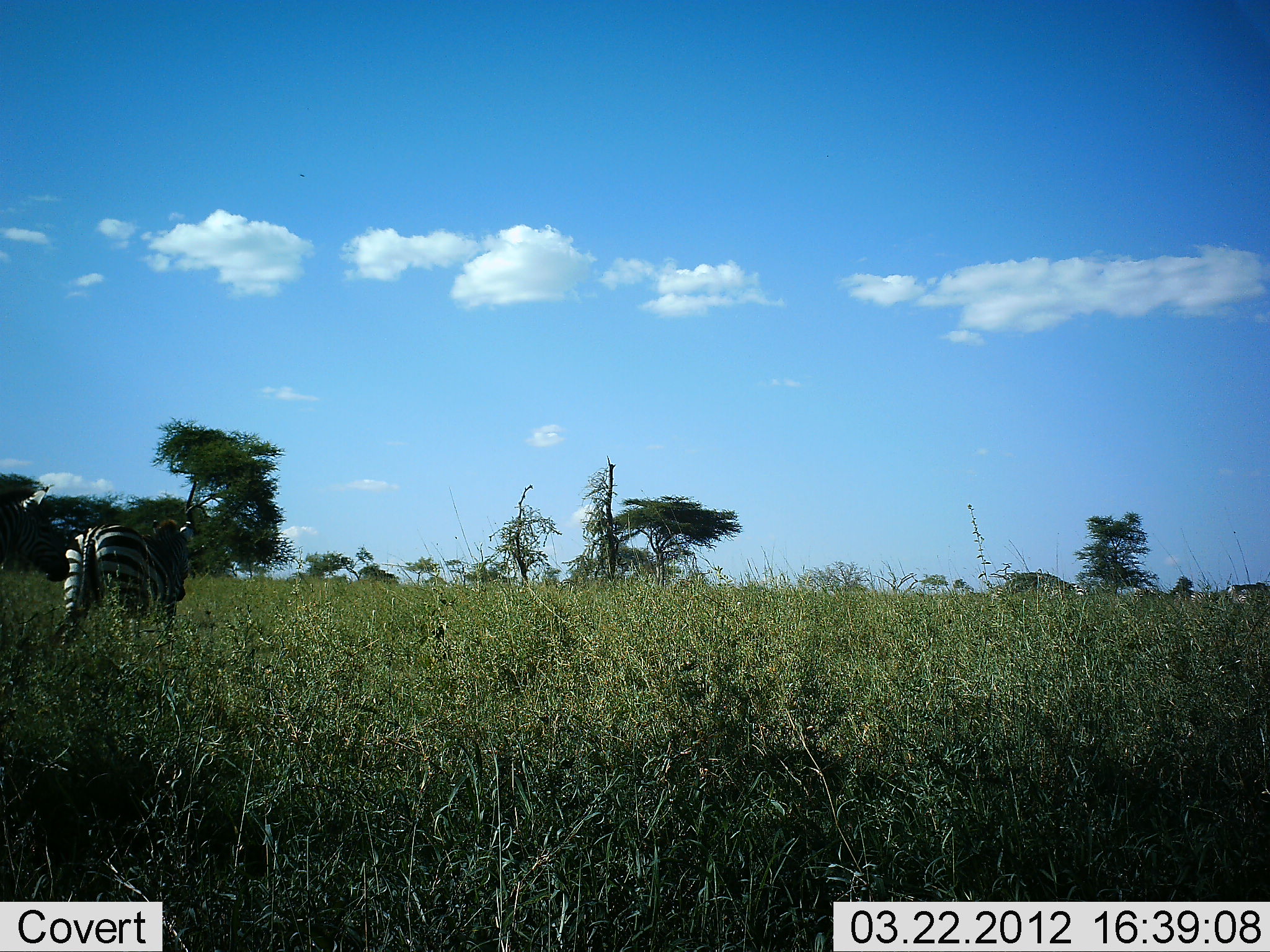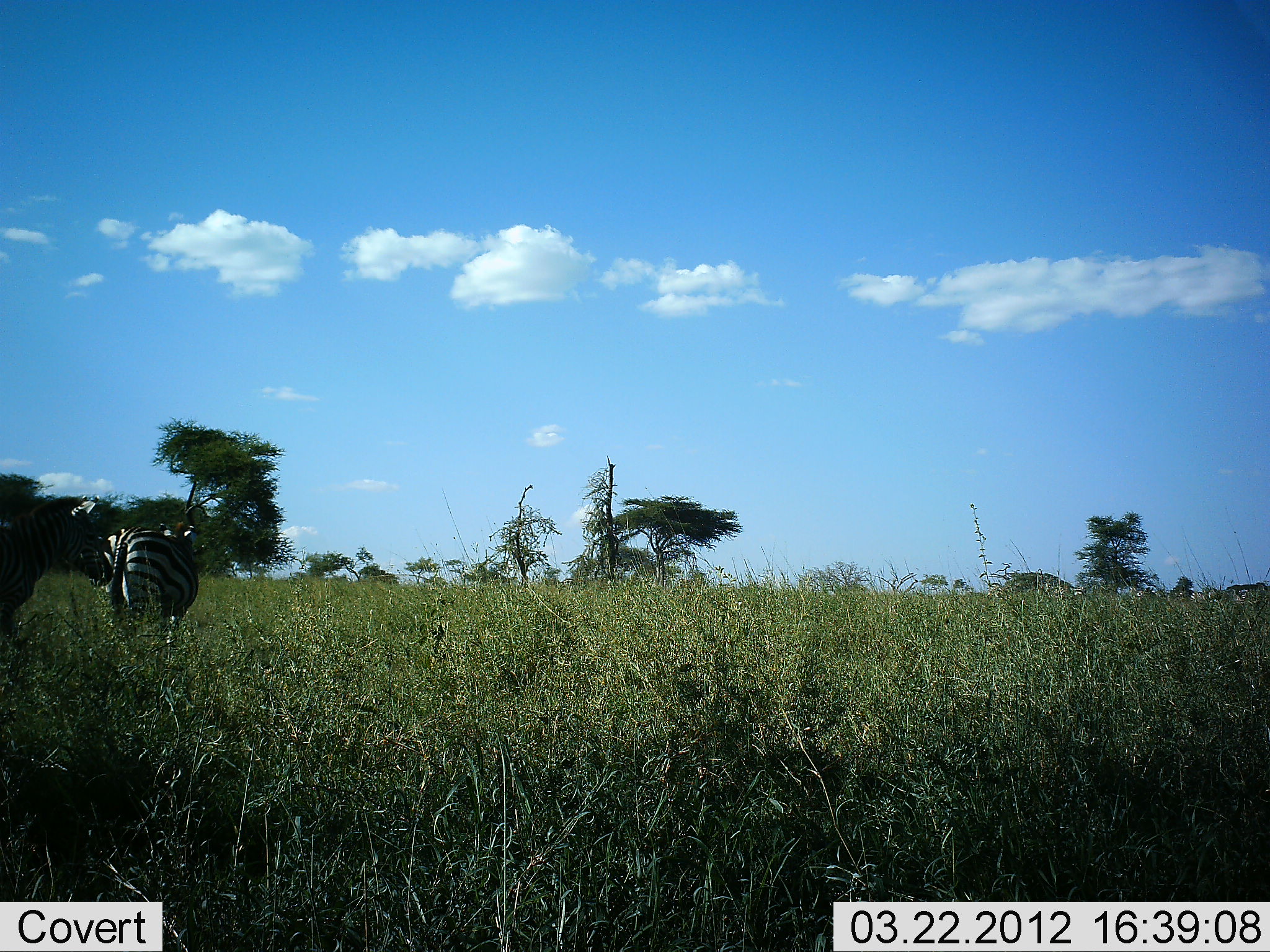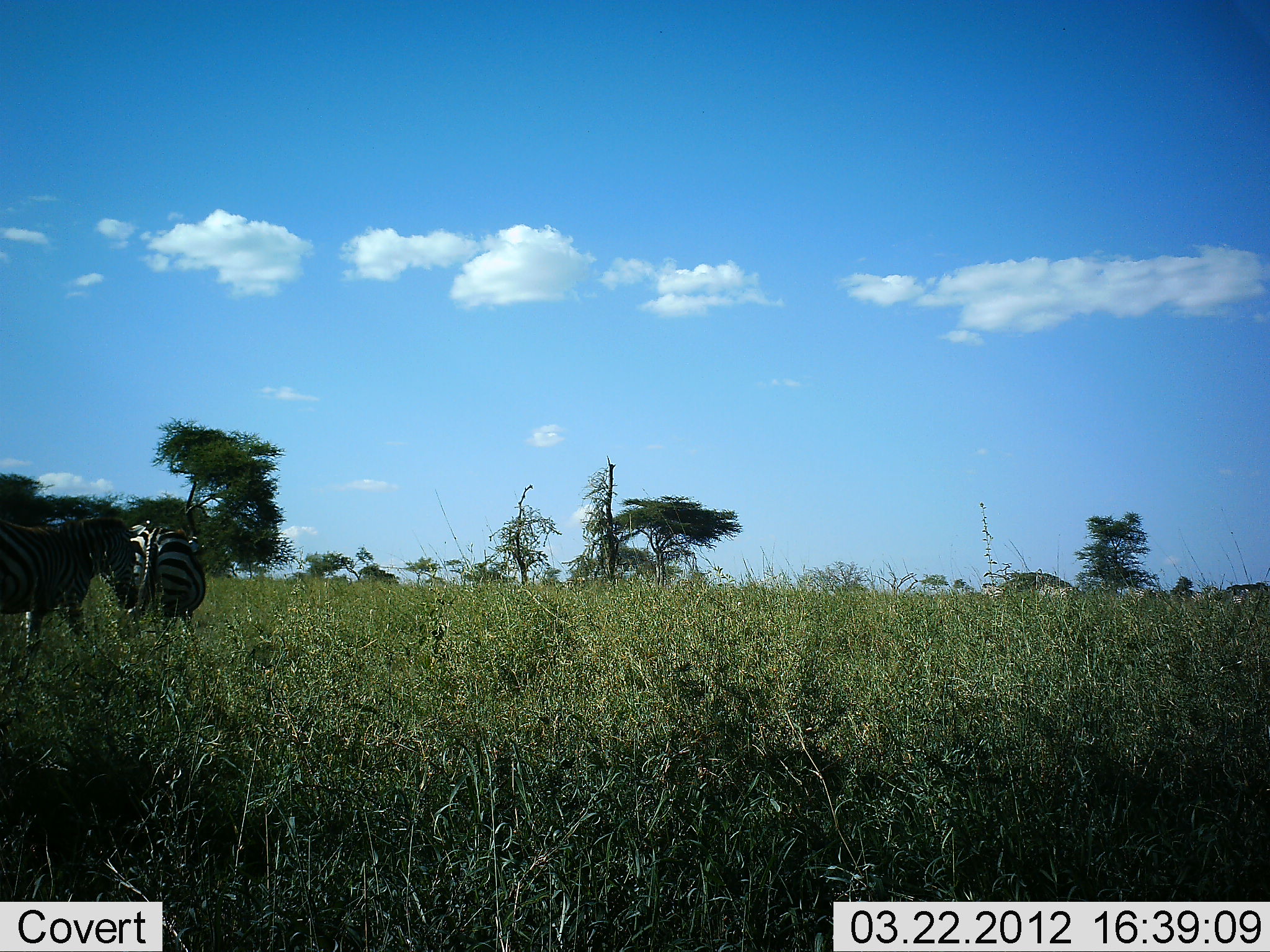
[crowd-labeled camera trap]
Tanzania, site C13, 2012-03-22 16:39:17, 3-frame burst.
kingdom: Animalia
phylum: Chordata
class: Mammalia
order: Perissodactyla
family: Equidae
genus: Equus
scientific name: Equus quagga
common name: plains zebra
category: zebra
Zebra (plains zebra) (Equus quagga), count 2. Behavior (volunteer vote fractions): standing 9%, resting 0%, moving 91%, interacting 0%. Young present (vote fraction): 0%. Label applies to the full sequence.